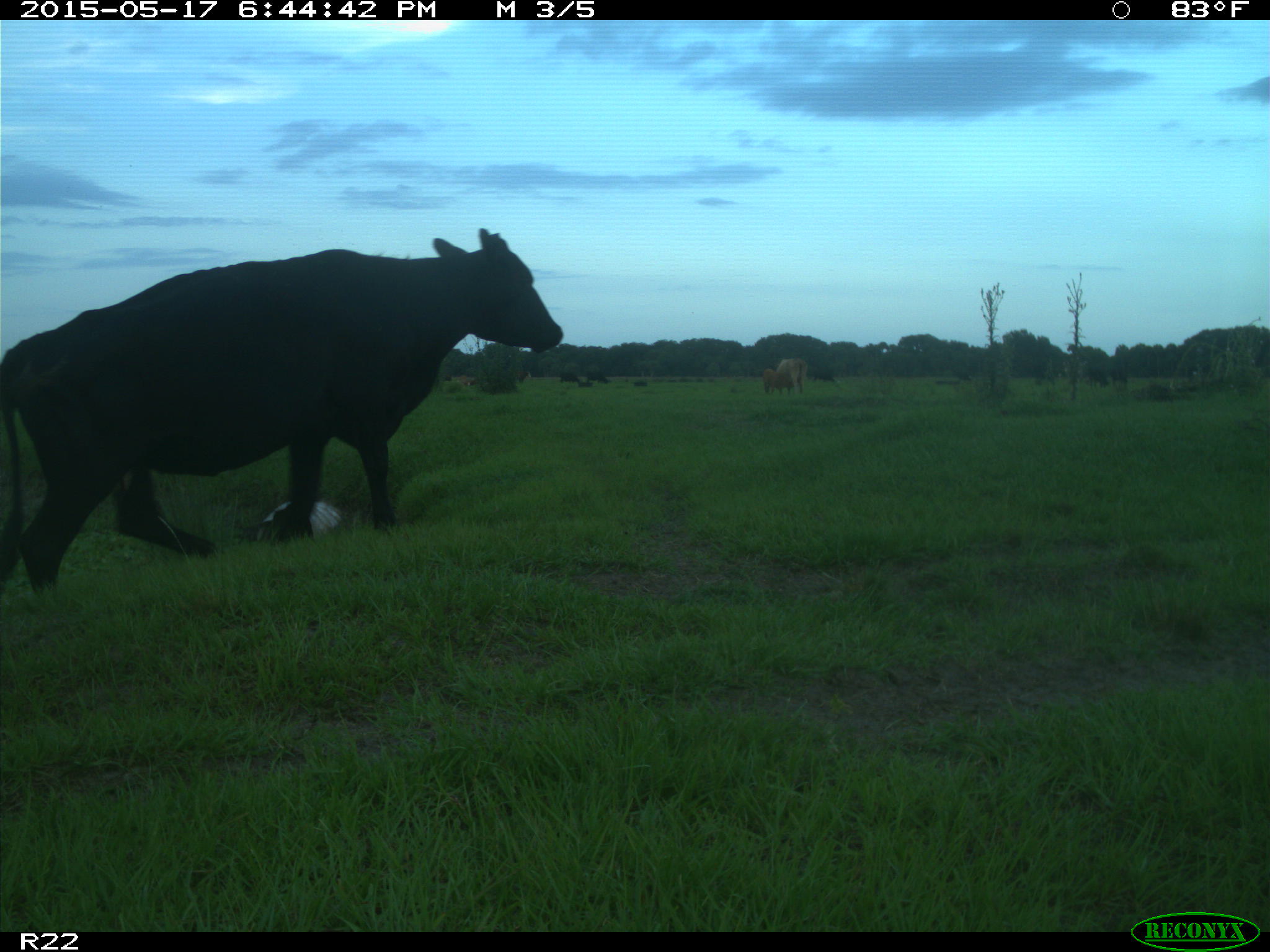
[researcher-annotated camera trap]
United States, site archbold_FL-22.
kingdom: Animalia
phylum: Chordata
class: Mammalia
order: Artiodactyla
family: Bovidae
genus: Bos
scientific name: Bos taurus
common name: domestic cow